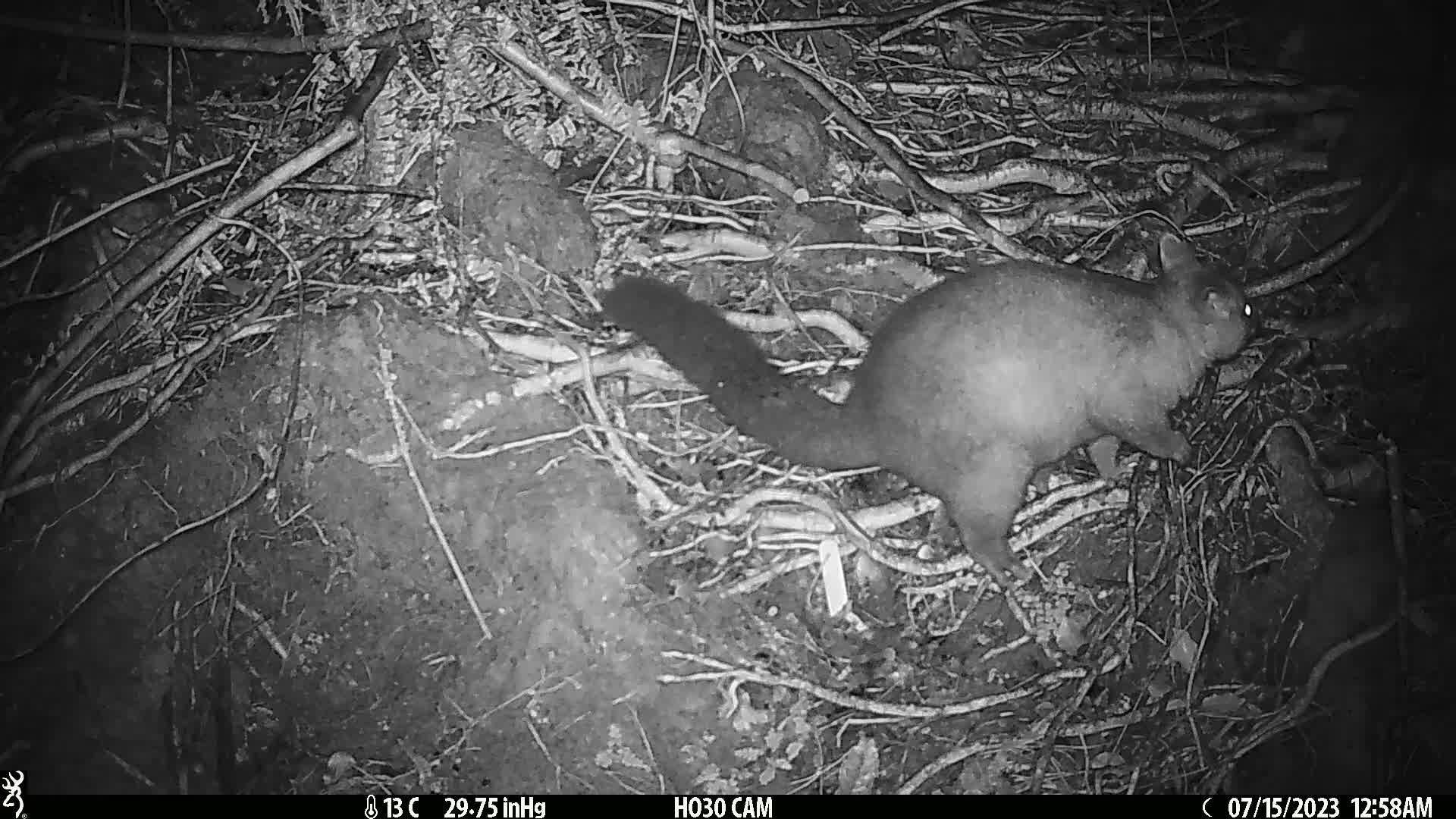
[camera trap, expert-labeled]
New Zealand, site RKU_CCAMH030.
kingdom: Animalia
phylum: Chordata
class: Mammalia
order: Diprotodontia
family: Phalangeridae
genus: Trichosurus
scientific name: Trichosurus vulpecula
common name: common brushtail possum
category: possum